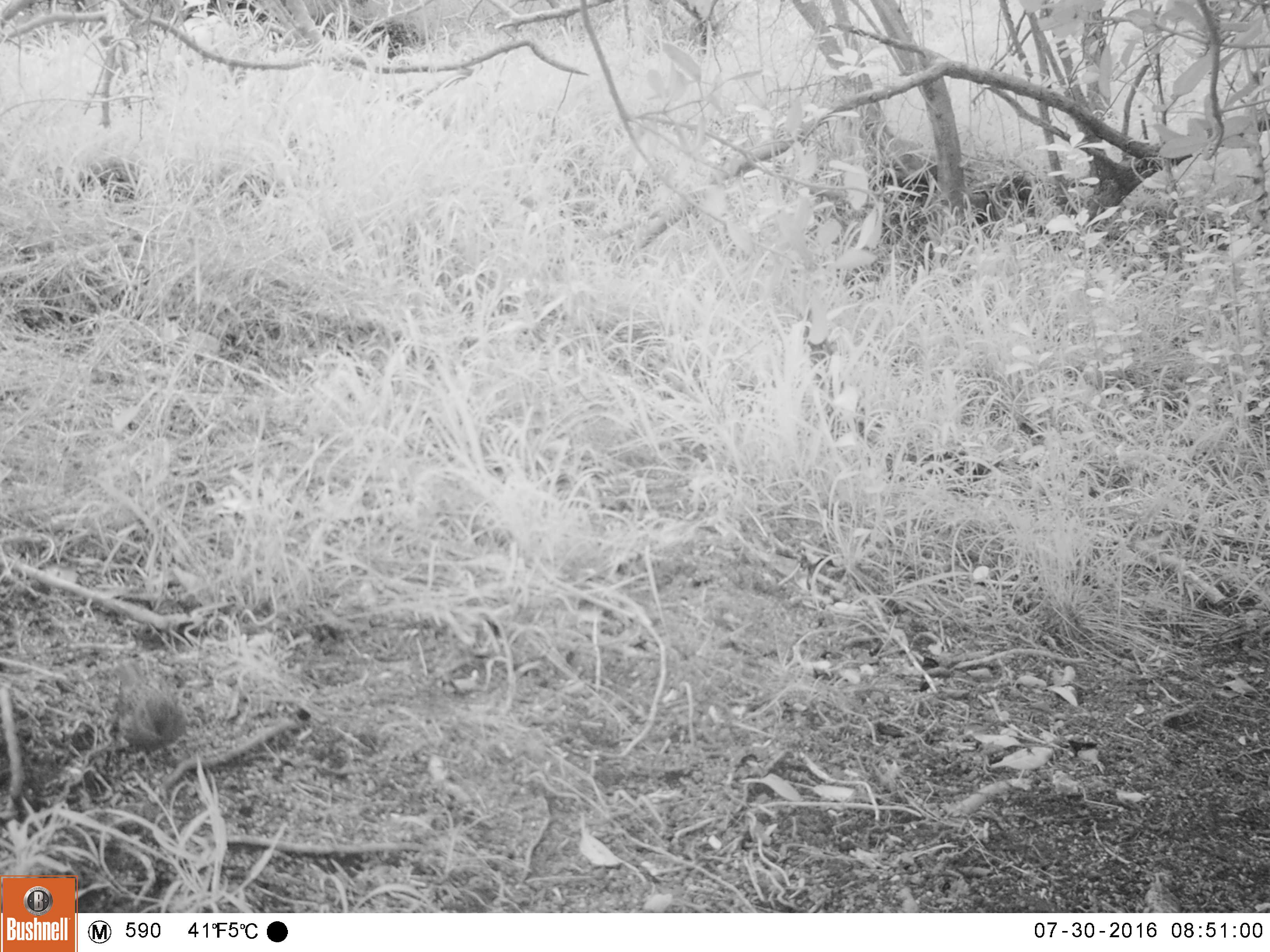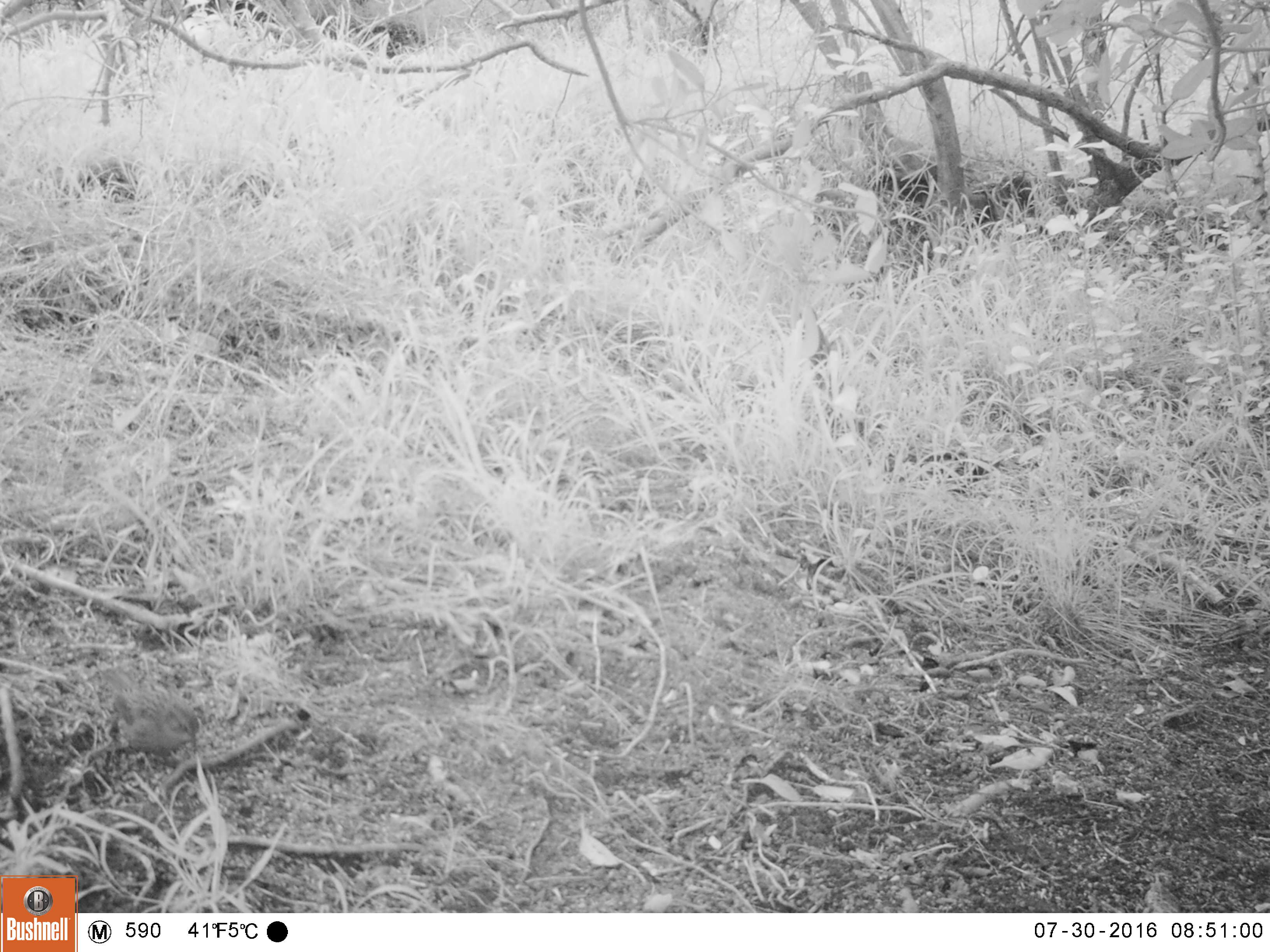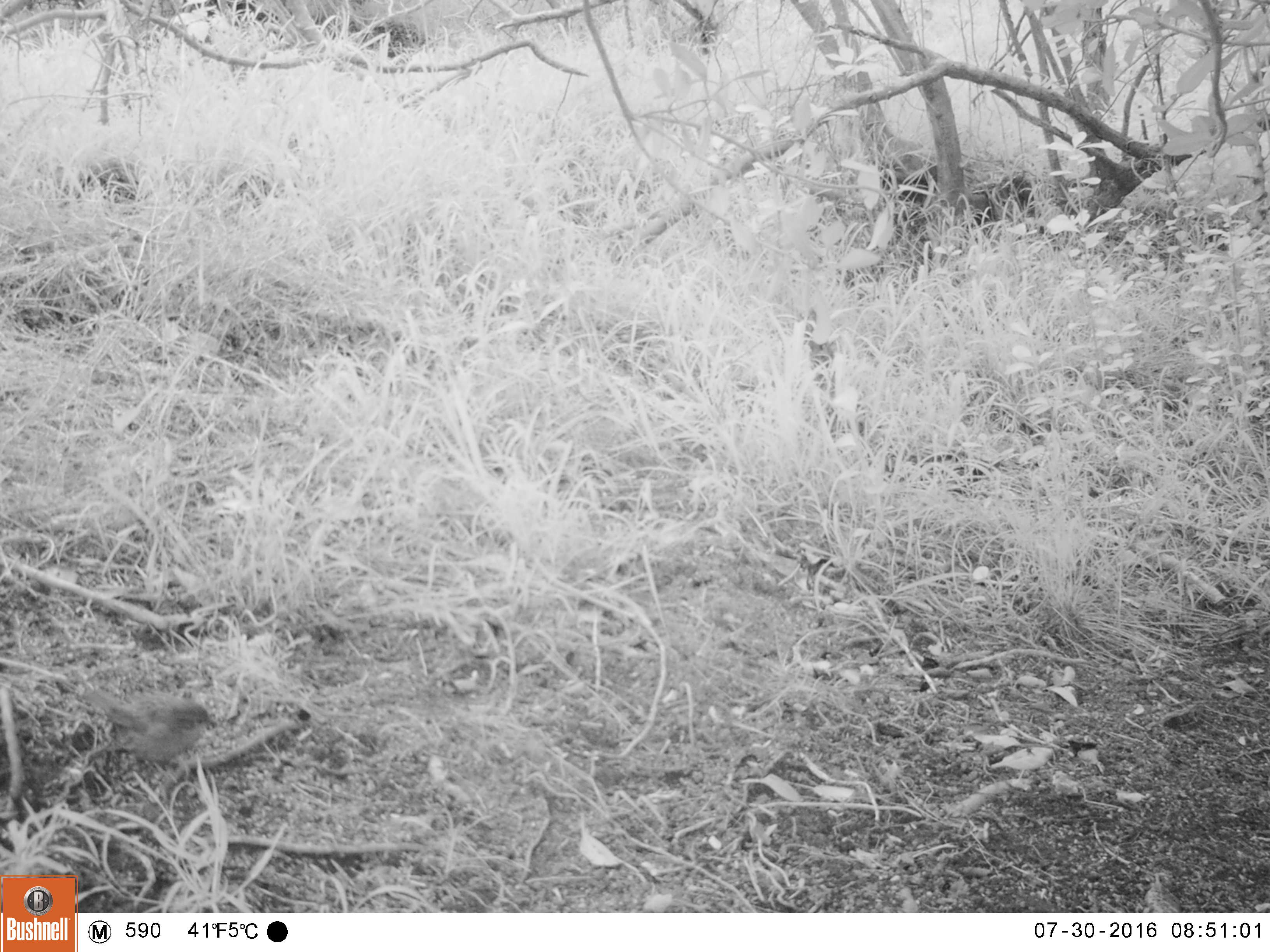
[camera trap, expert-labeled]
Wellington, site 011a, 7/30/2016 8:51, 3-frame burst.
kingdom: Animalia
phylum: Chordata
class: Aves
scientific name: Aves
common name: bird